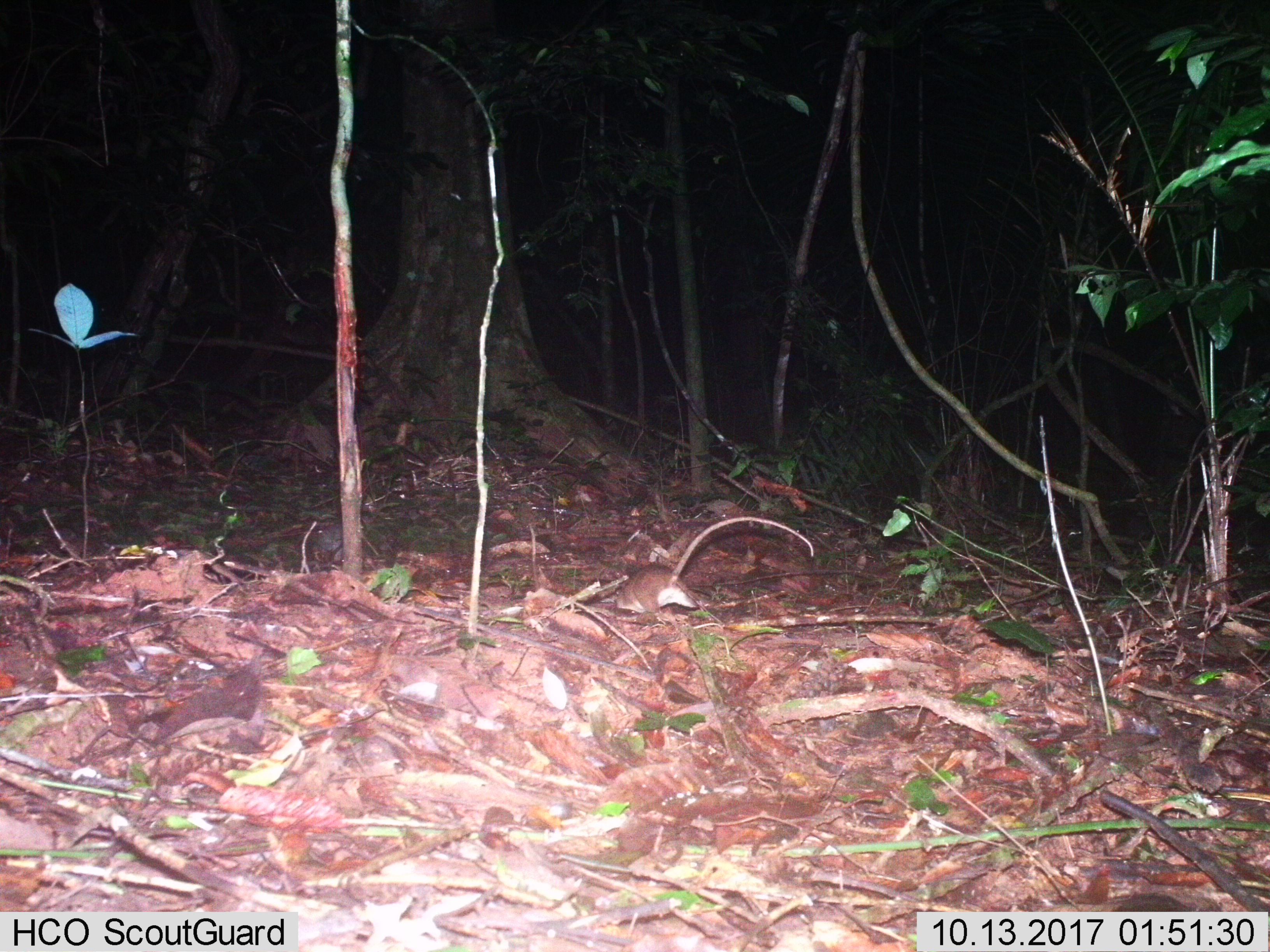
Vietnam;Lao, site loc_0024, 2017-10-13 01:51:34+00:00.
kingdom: Animalia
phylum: Chordata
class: Mammalia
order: Rodentia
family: Muridae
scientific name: Muridae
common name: old-world mice and rats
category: unidentified murid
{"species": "unidentified murid (old-world mice and rats) (Muridae)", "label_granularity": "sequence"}